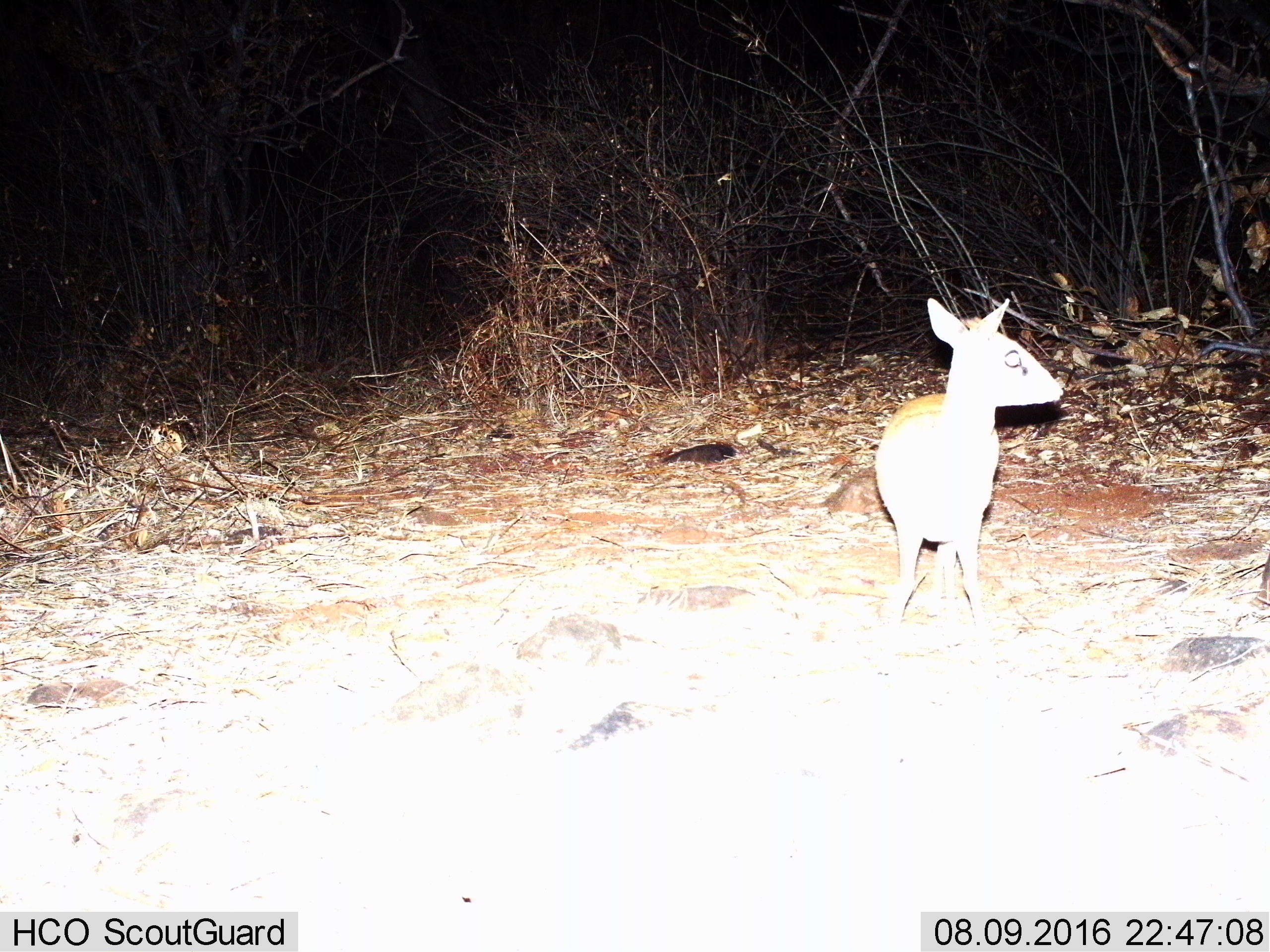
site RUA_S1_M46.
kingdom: Animalia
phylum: Chordata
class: Mammalia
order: Artiodactyla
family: Bovidae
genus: Madoqua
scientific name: Madoqua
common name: dik-dik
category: dikdik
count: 1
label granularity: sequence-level